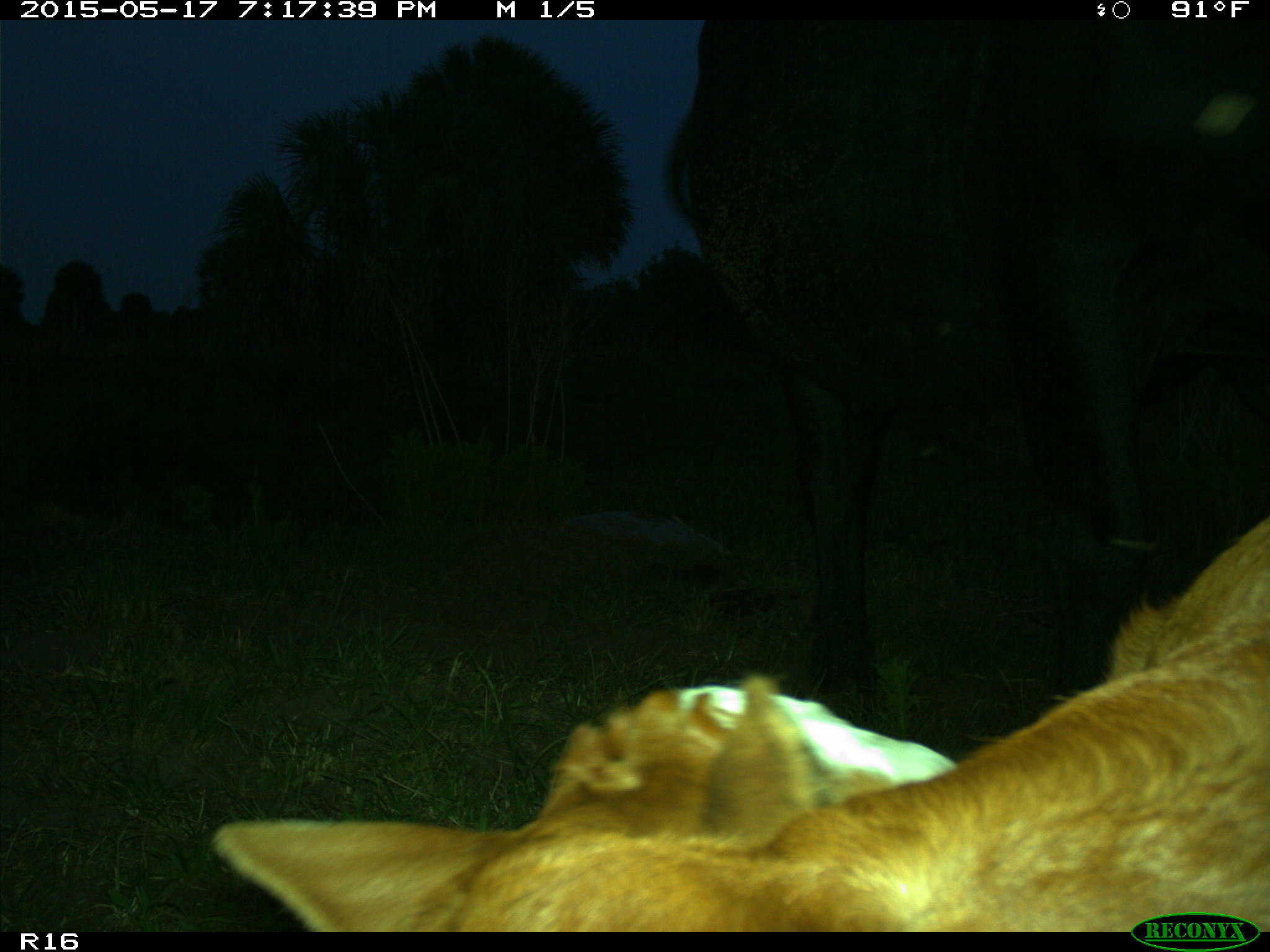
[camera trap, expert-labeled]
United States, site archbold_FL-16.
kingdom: Animalia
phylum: Chordata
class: Mammalia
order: Artiodactyla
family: Bovidae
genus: Bos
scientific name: Bos taurus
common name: domestic cow